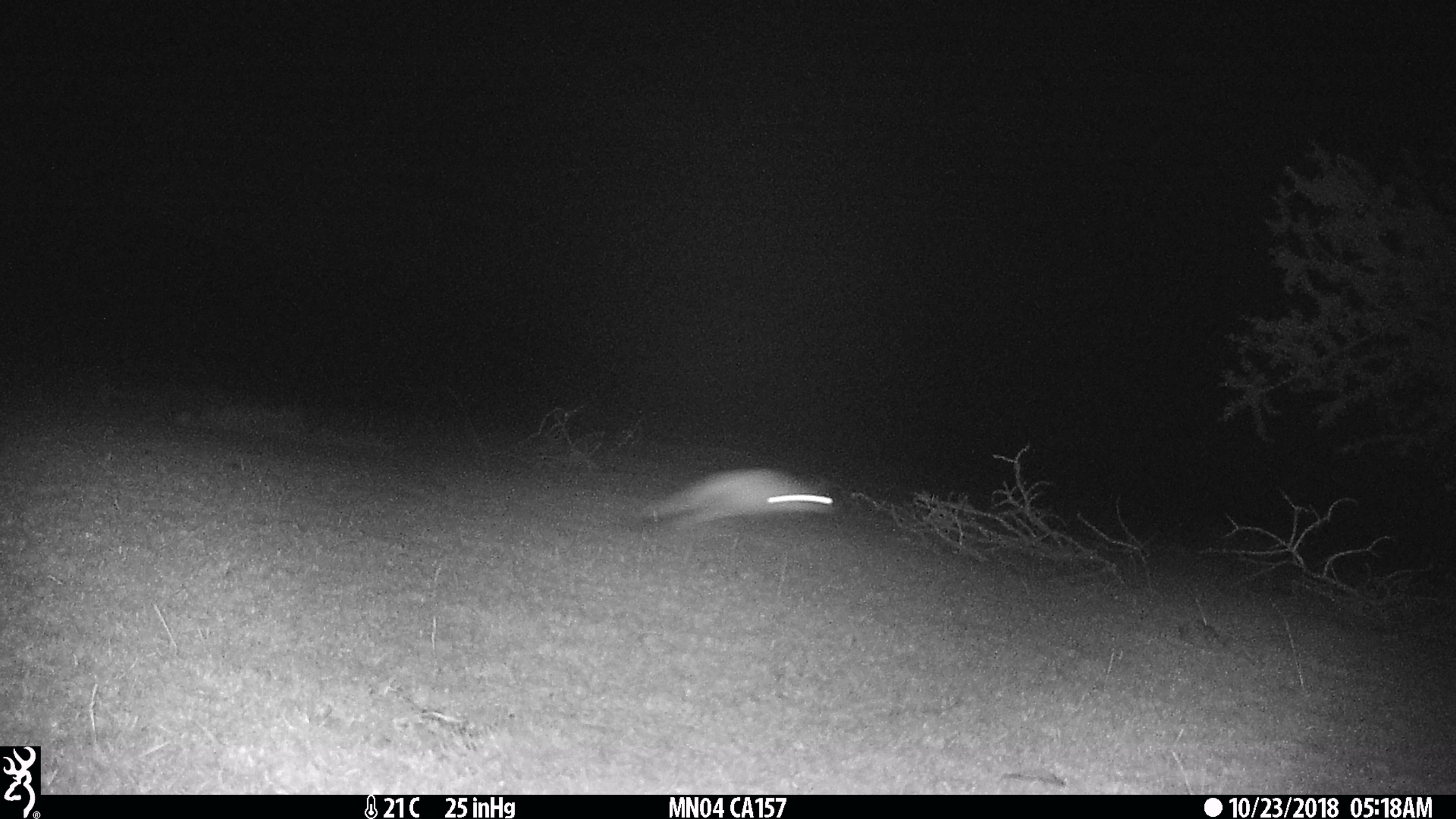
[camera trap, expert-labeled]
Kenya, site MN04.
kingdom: Animalia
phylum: Chordata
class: Mammalia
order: Rodentia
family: Pedetidae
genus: Pedetes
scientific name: Pedetes capensis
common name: springhare